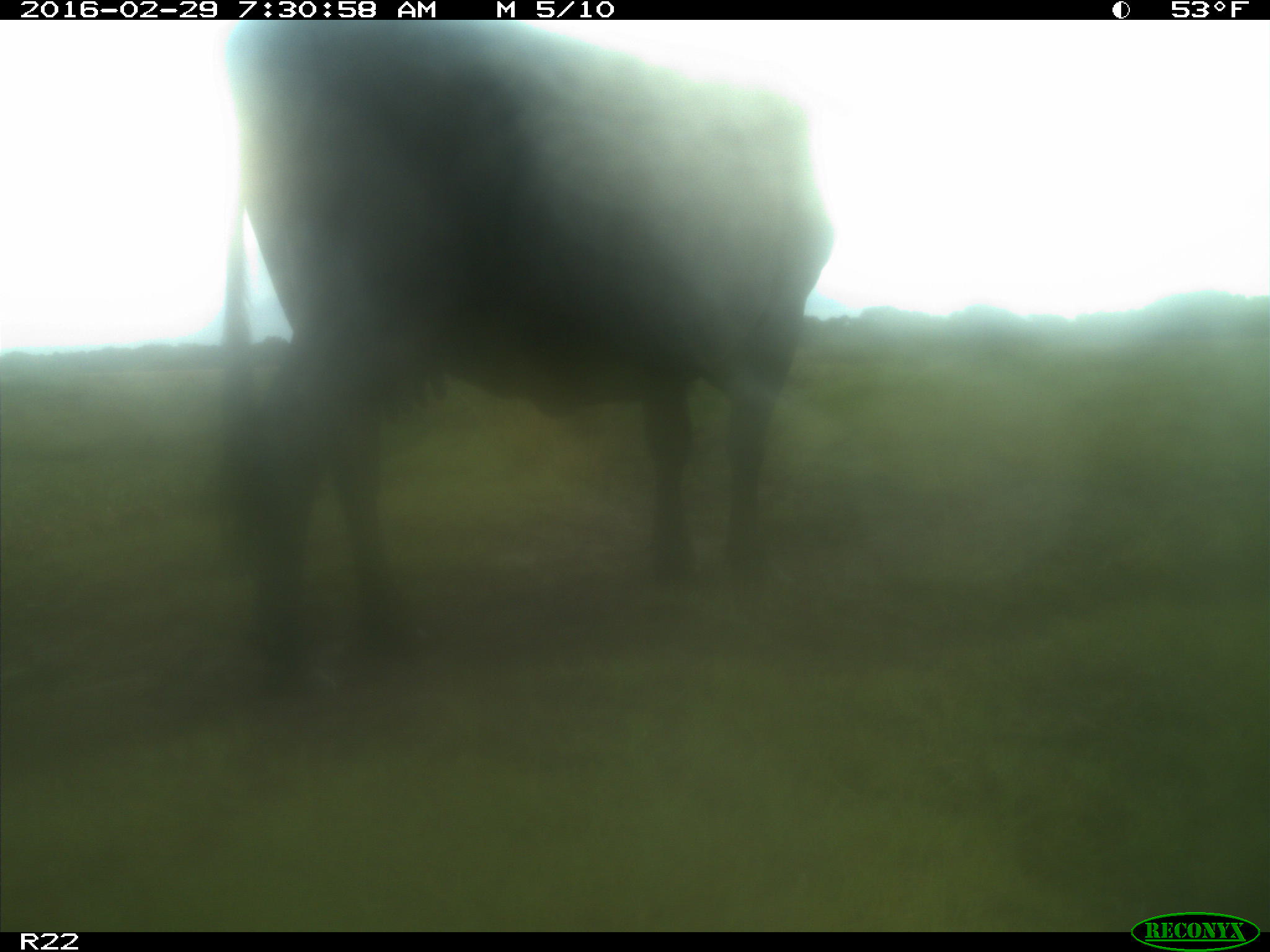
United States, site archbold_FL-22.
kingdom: Animalia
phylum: Chordata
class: Mammalia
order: Artiodactyla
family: Bovidae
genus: Bos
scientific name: Bos taurus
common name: domestic cow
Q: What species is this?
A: Bos taurus (domestic cow).